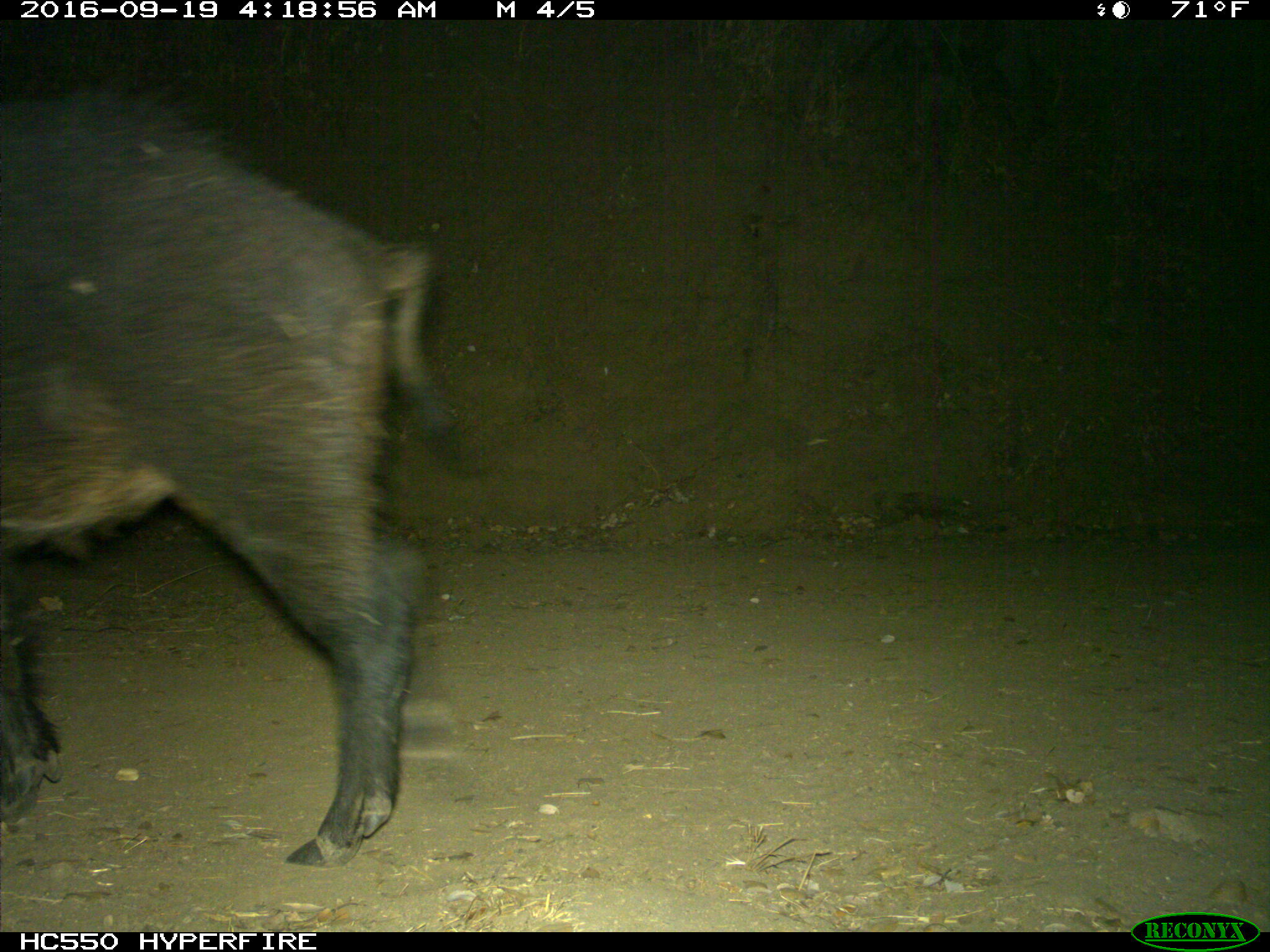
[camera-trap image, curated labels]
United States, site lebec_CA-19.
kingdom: Animalia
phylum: Chordata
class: Mammalia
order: Artiodactyla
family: Suidae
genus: Sus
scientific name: Sus scrofa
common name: wild boar